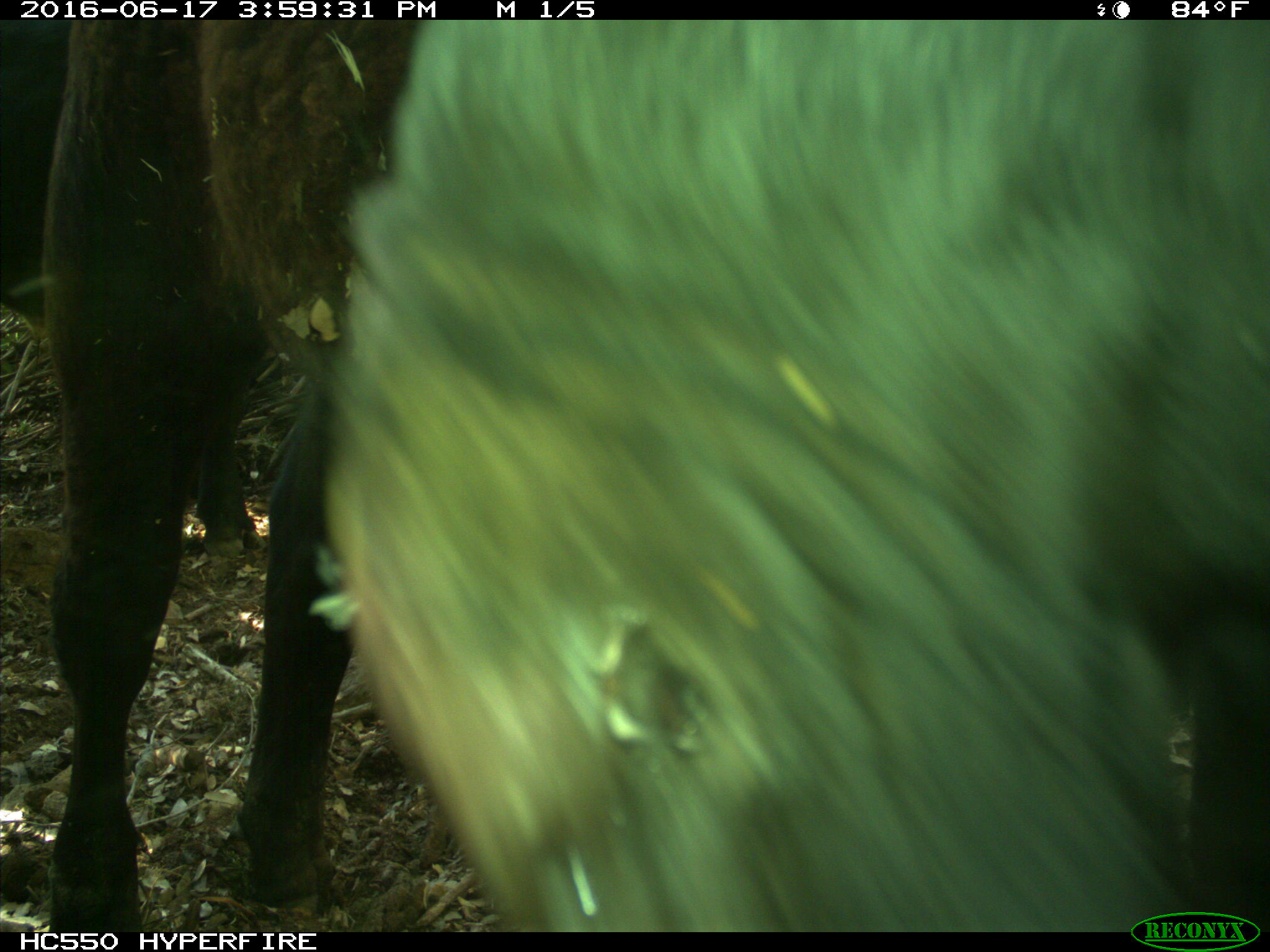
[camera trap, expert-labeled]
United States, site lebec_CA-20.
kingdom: Animalia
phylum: Chordata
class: Mammalia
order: Artiodactyla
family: Bovidae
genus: Bos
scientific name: Bos taurus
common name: domestic cow